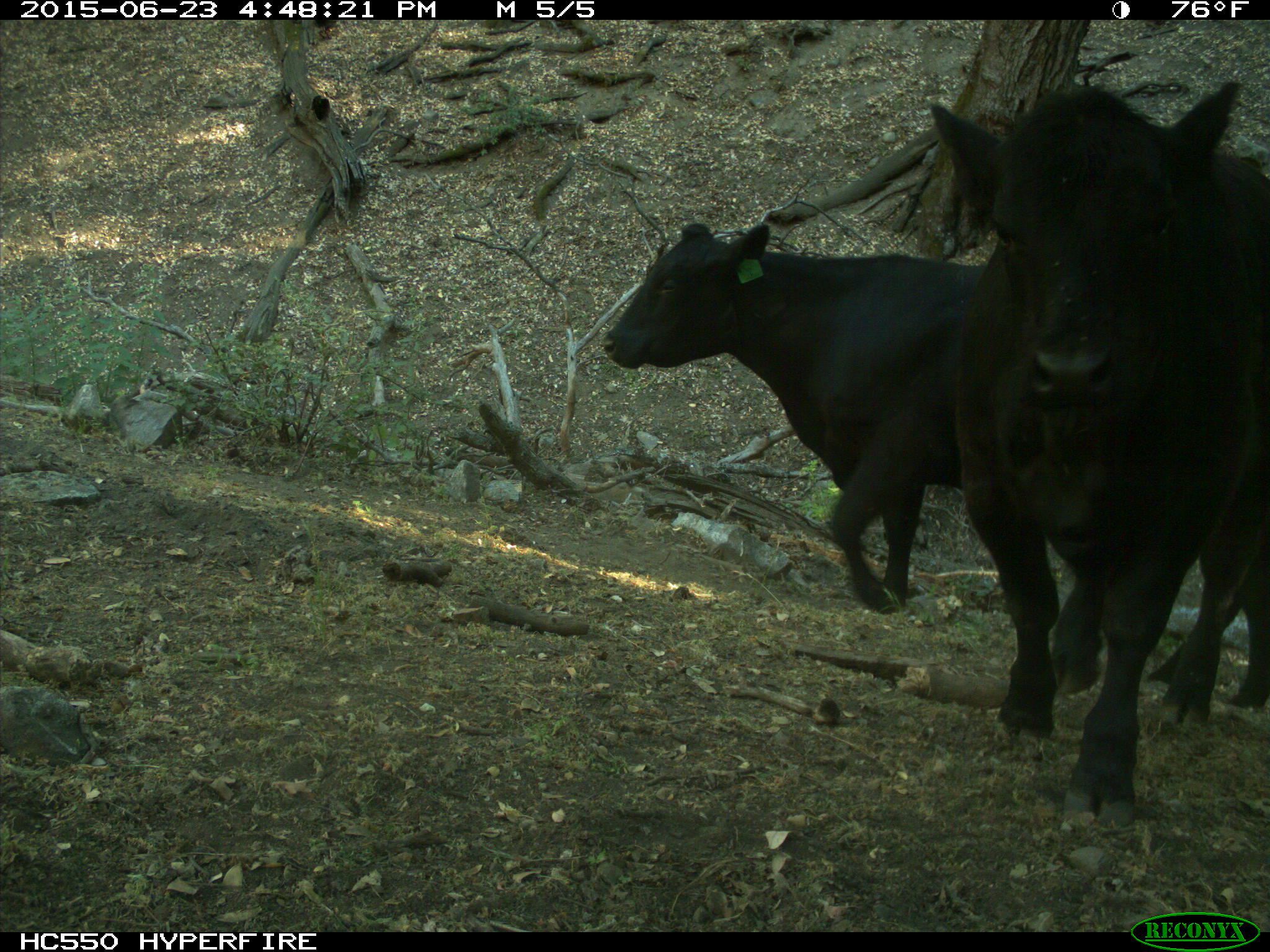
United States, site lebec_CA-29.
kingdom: Animalia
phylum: Chordata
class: Mammalia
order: Artiodactyla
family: Bovidae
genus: Bos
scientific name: Bos taurus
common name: domestic cow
Bos taurus (domestic cow).